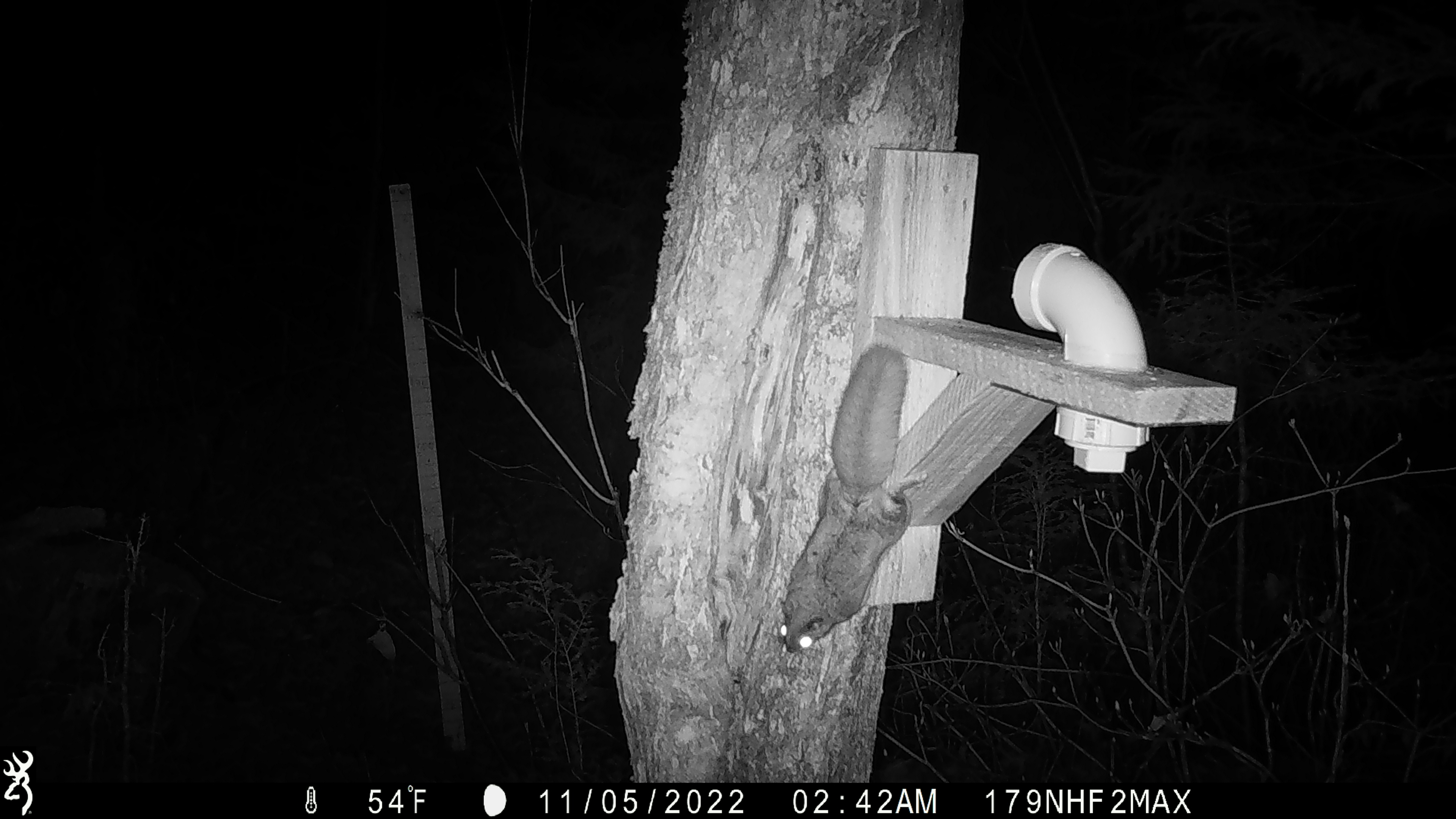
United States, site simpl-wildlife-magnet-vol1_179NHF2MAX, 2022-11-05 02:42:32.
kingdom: Animalia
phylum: Chordata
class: Mammalia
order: Rodentia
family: Sciuridae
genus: Glaucomys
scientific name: Glaucomys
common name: flying squirrel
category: flying squirrel sp.